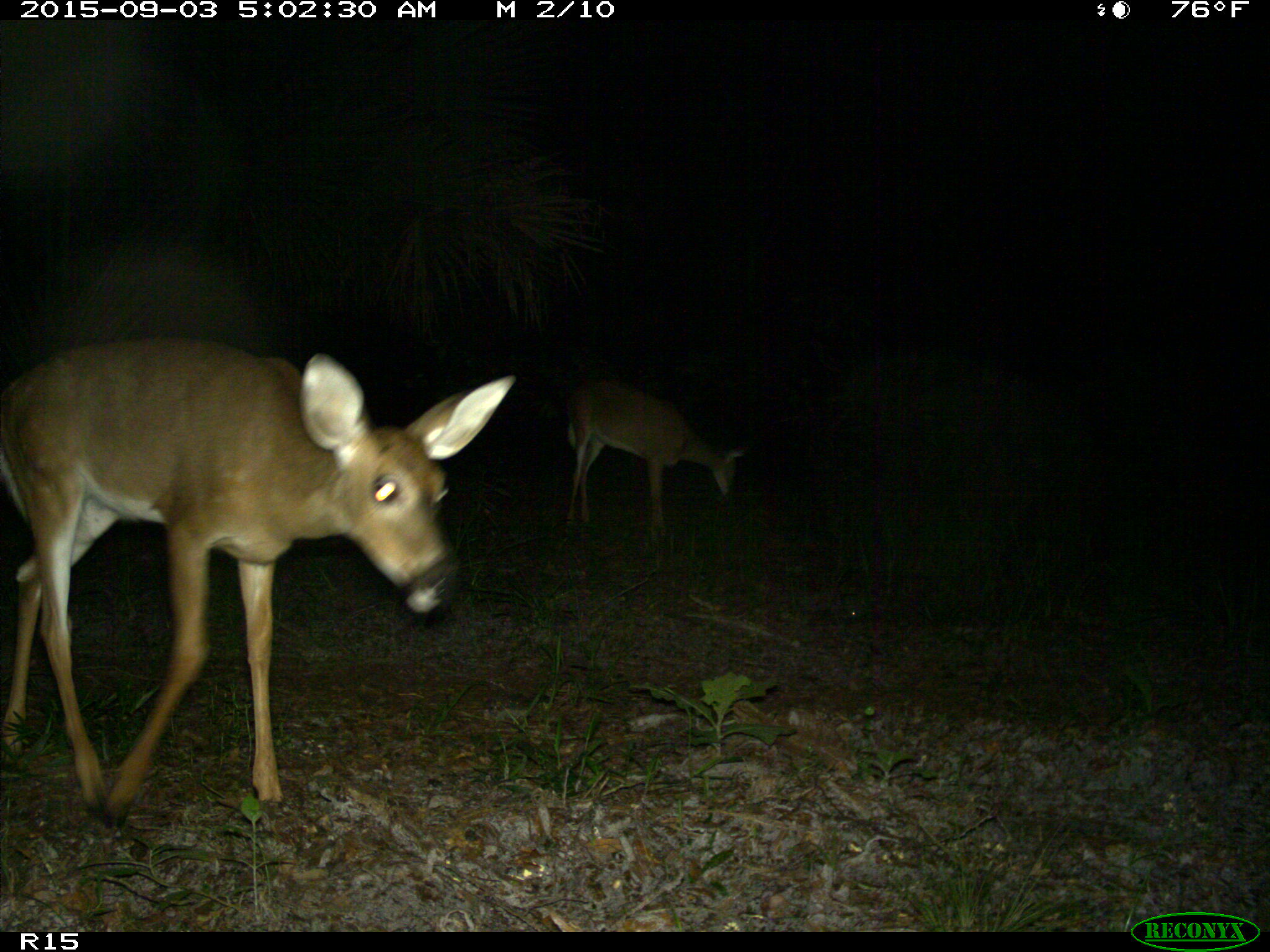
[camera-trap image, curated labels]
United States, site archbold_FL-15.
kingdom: Animalia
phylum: Chordata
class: Mammalia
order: Artiodactyla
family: Cervidae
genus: Odocoileus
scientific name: Odocoileus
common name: deer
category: unidentified deer